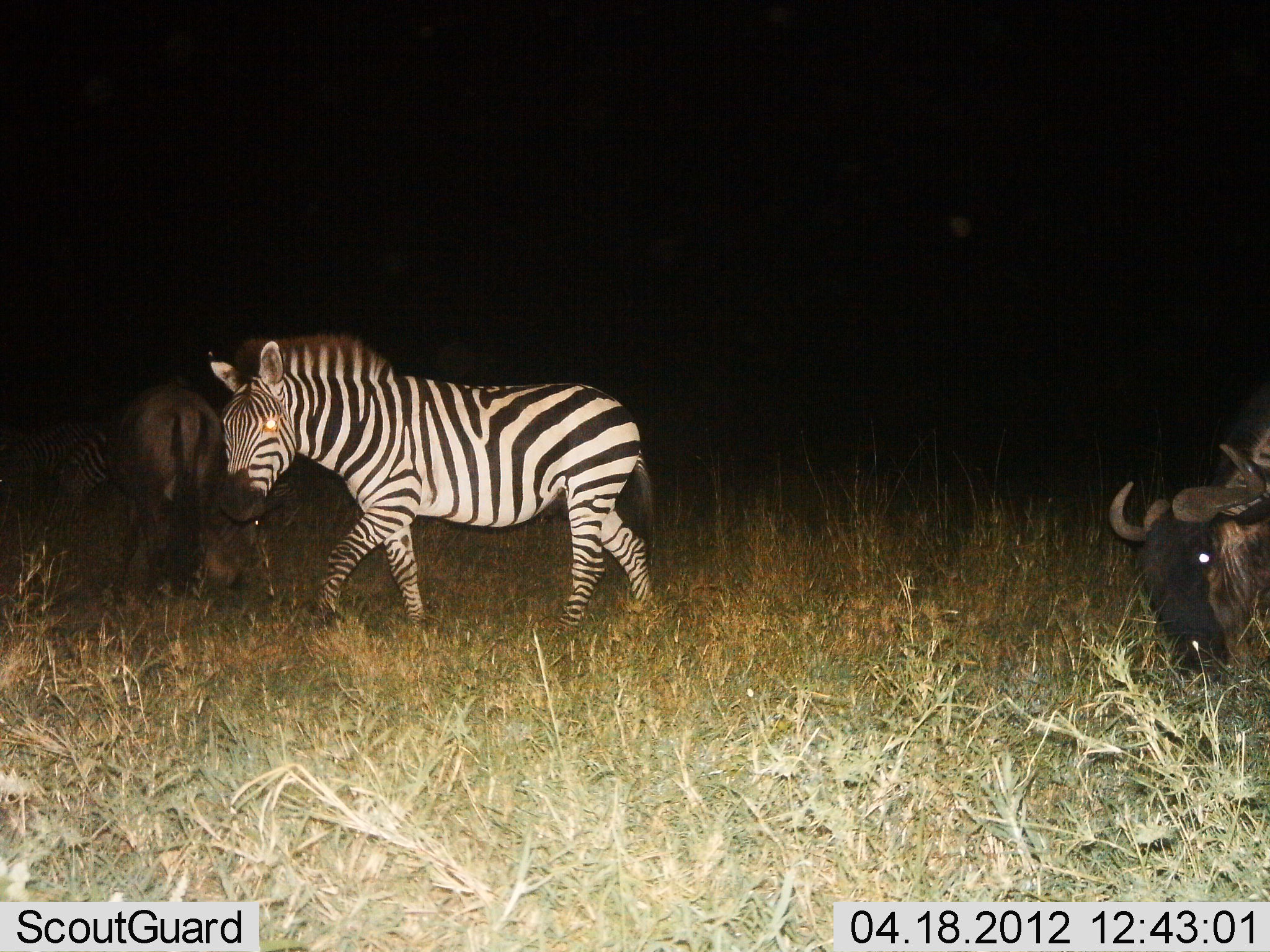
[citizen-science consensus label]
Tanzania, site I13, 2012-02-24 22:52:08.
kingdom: Animalia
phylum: Chordata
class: Mammalia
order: Artiodactyla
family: Bovidae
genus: Connochaetes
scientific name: Connochaetes taurinus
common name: blue wildebeest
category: wildebeest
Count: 2.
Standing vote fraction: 36%.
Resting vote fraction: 9%.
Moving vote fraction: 5%.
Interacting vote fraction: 0%.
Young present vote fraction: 5%.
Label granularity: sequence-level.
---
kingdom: Animalia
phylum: Chordata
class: Mammalia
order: Perissodactyla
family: Equidae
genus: Equus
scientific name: Equus quagga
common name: plains zebra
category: zebra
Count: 1.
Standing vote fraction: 27%.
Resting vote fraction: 0%.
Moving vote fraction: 82%.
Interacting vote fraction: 0%.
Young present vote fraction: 0%.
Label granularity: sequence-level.